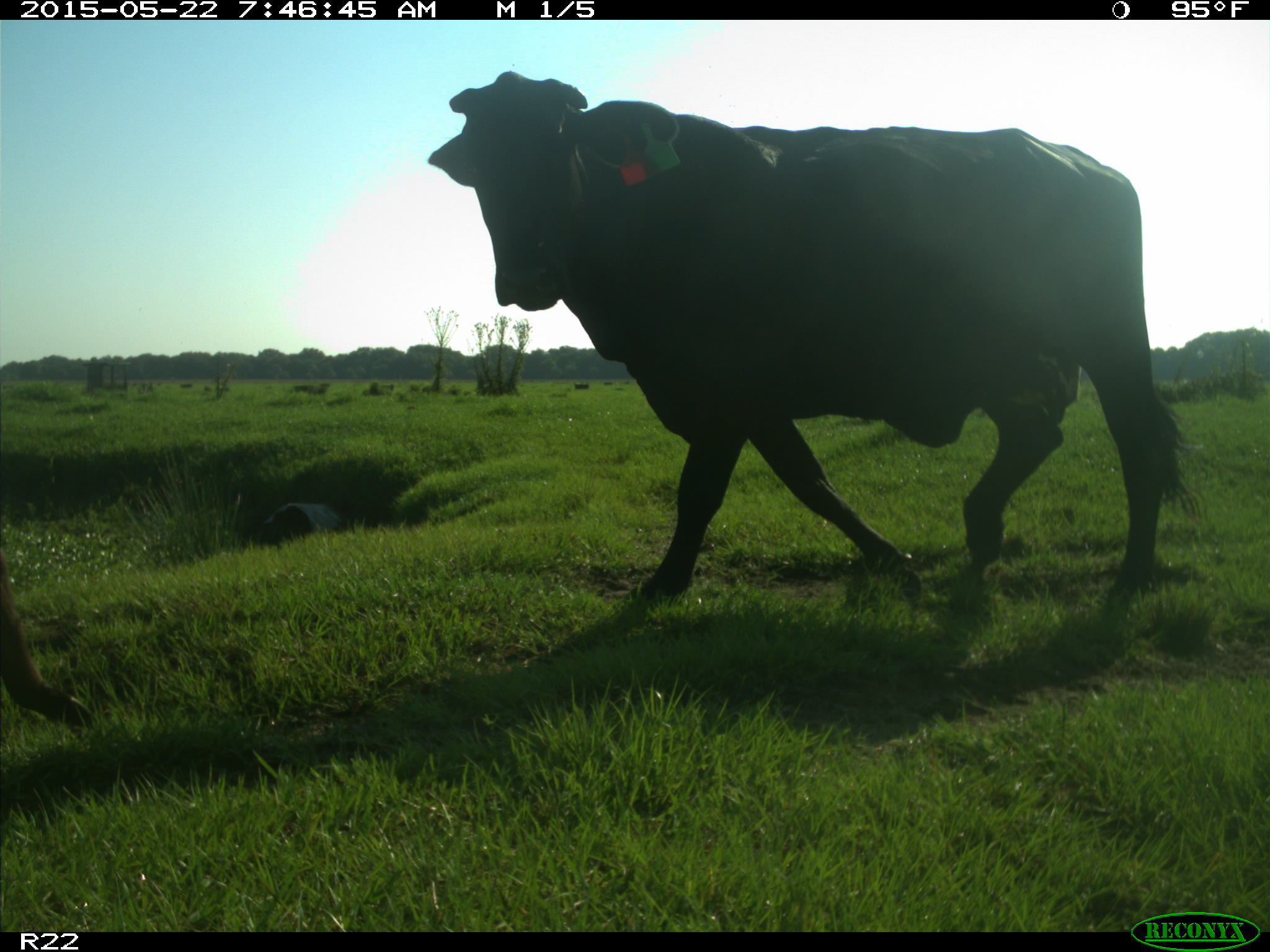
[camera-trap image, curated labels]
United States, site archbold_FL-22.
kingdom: Animalia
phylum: Chordata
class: Mammalia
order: Artiodactyla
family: Bovidae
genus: Bos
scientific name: Bos taurus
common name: domestic cow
Bos taurus (domestic cow).